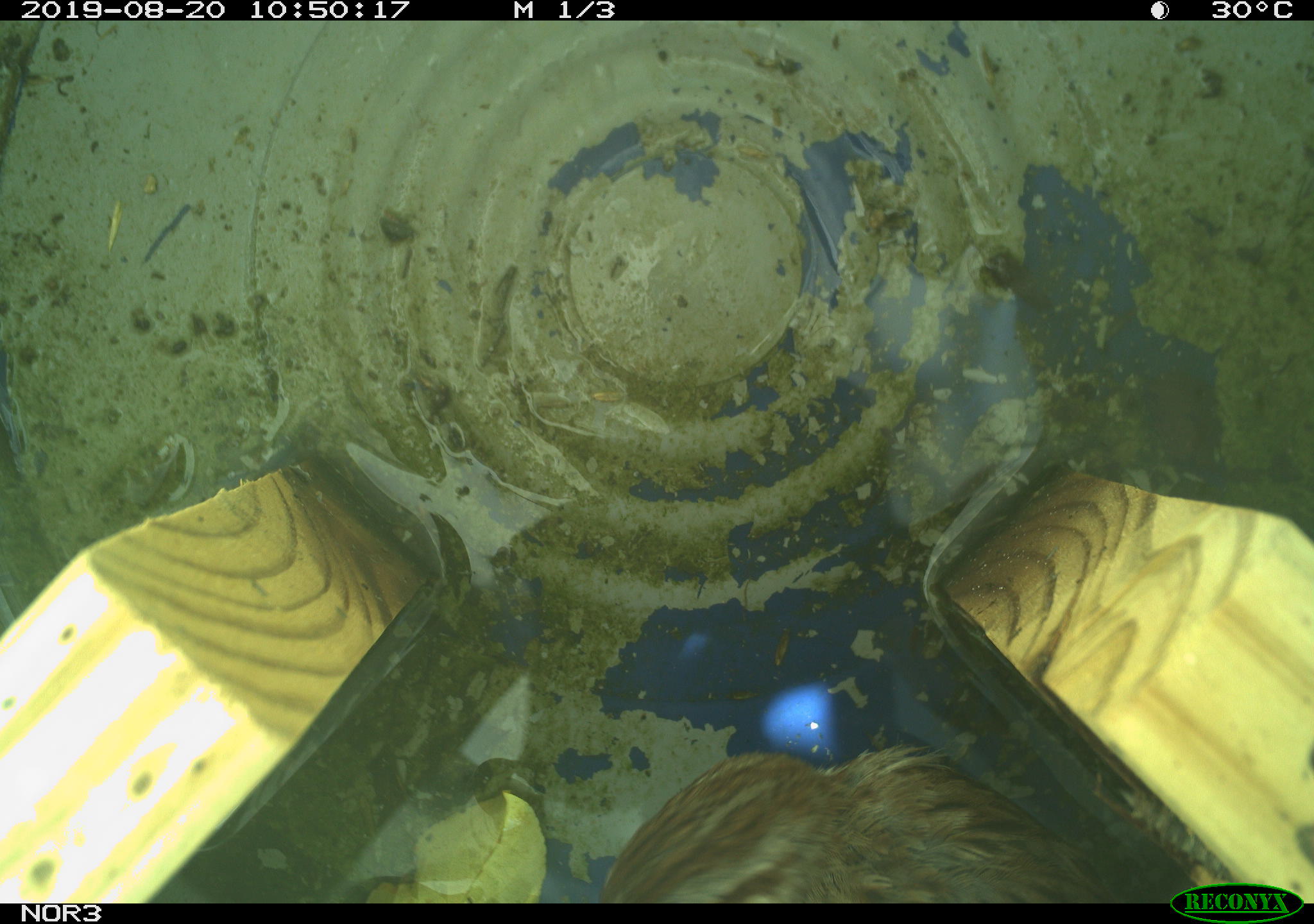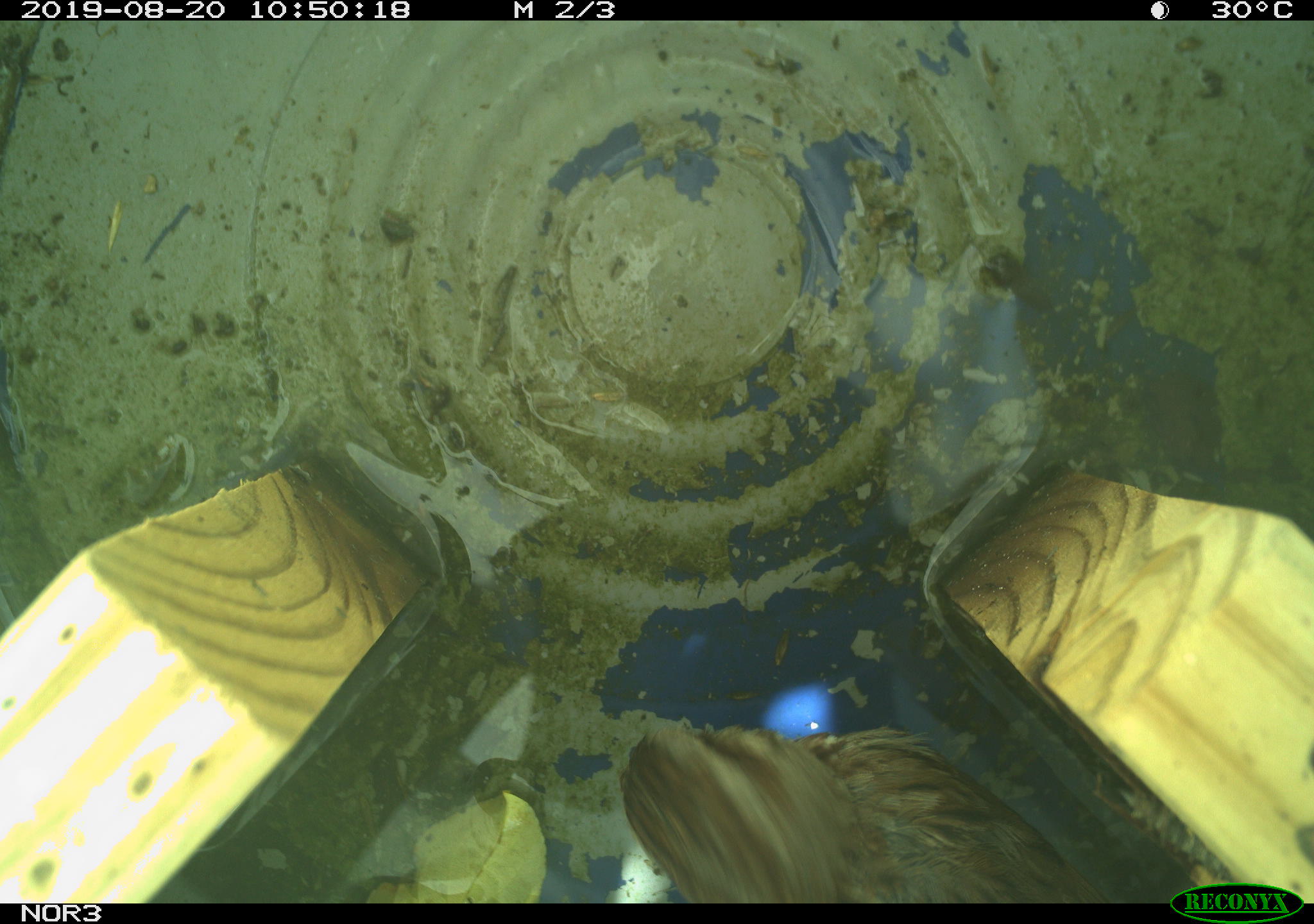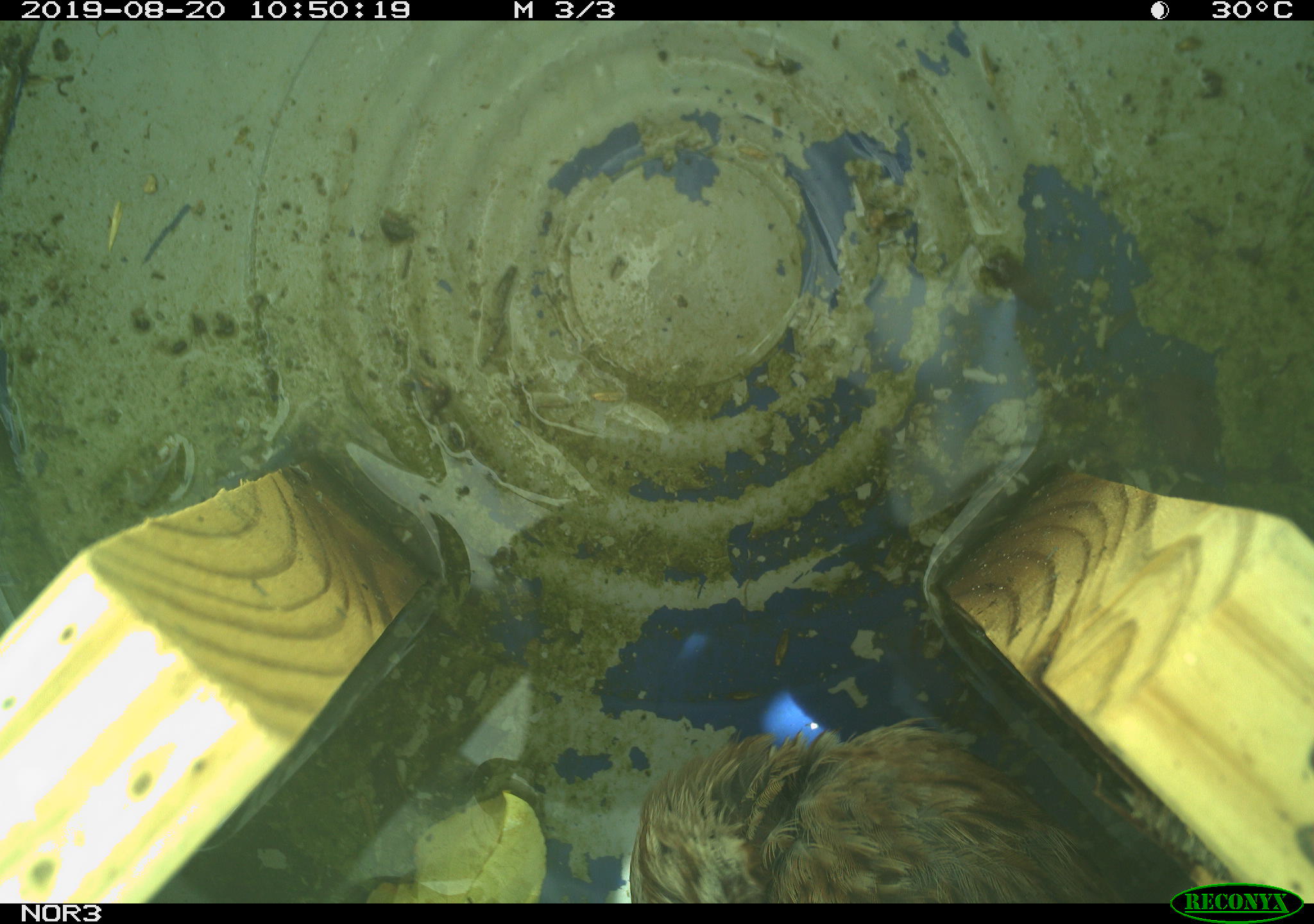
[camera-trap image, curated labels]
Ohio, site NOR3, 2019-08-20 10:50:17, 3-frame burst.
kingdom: Animalia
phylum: Chordata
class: Aves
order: Passeriformes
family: Passerellidae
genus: Melospiza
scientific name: Melospiza melodia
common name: song sparrow